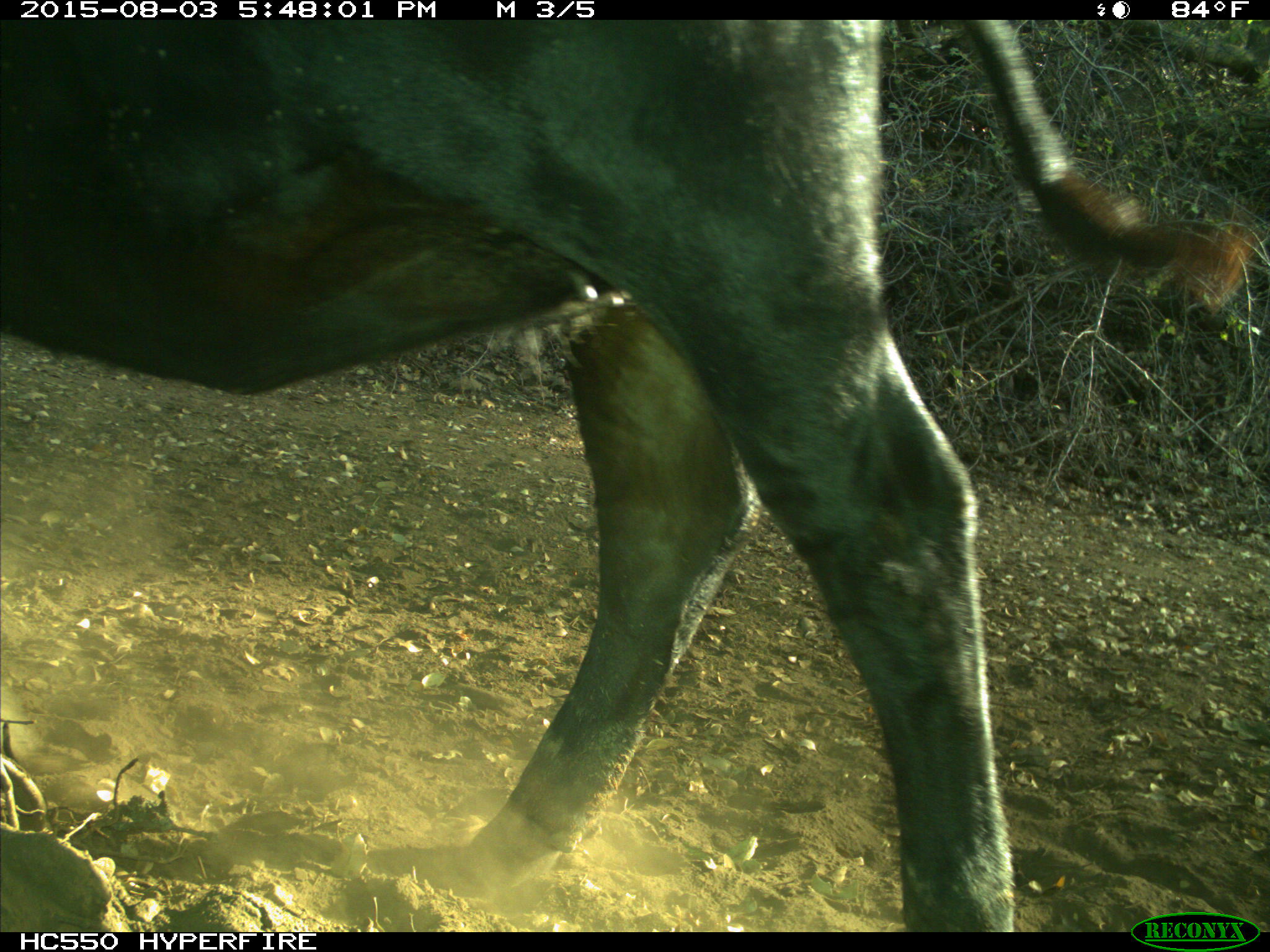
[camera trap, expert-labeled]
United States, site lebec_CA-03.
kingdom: Animalia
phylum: Chordata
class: Mammalia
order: Artiodactyla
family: Bovidae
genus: Bos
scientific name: Bos taurus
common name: domestic cow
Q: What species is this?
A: Bos taurus (domestic cow).